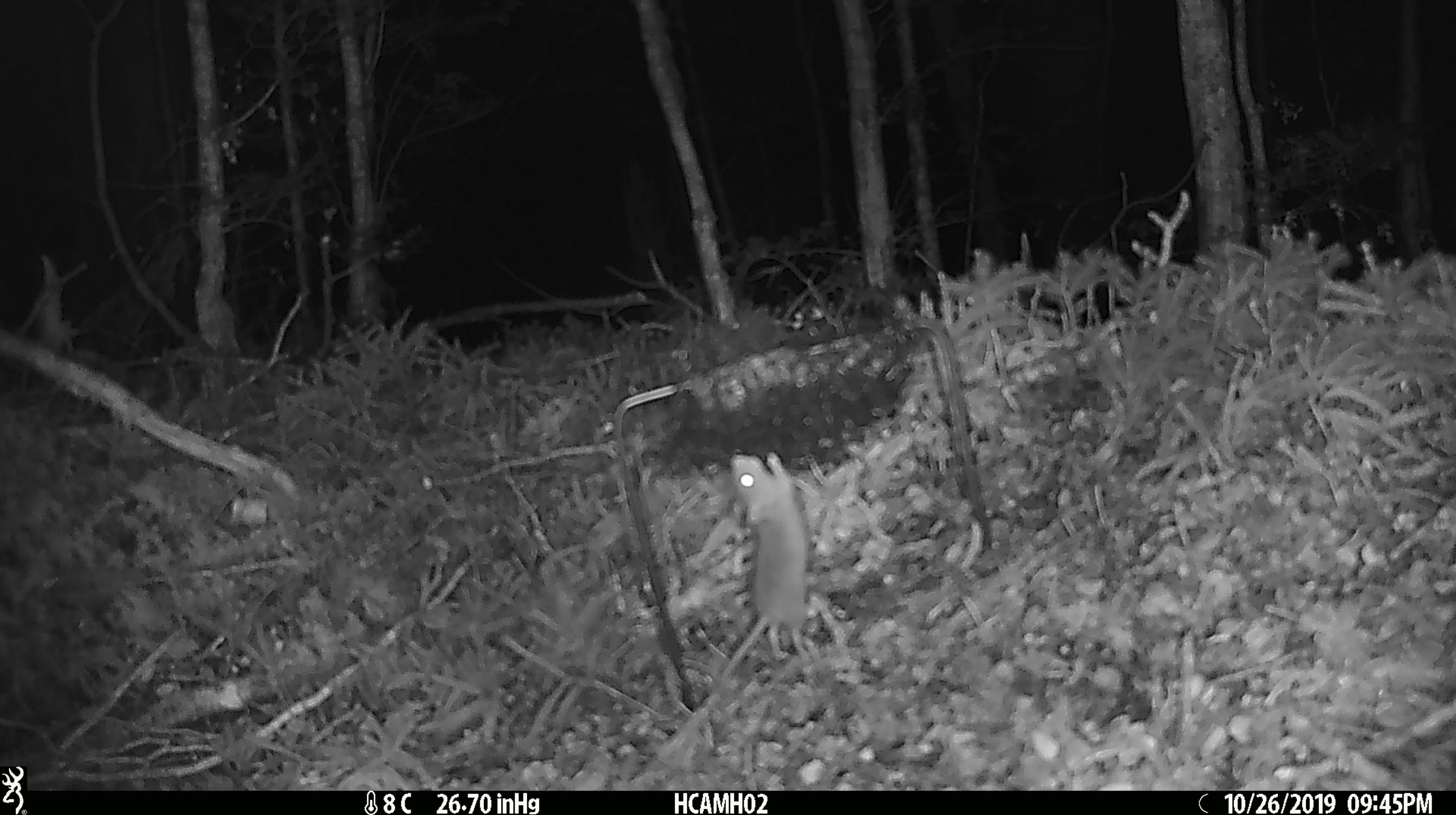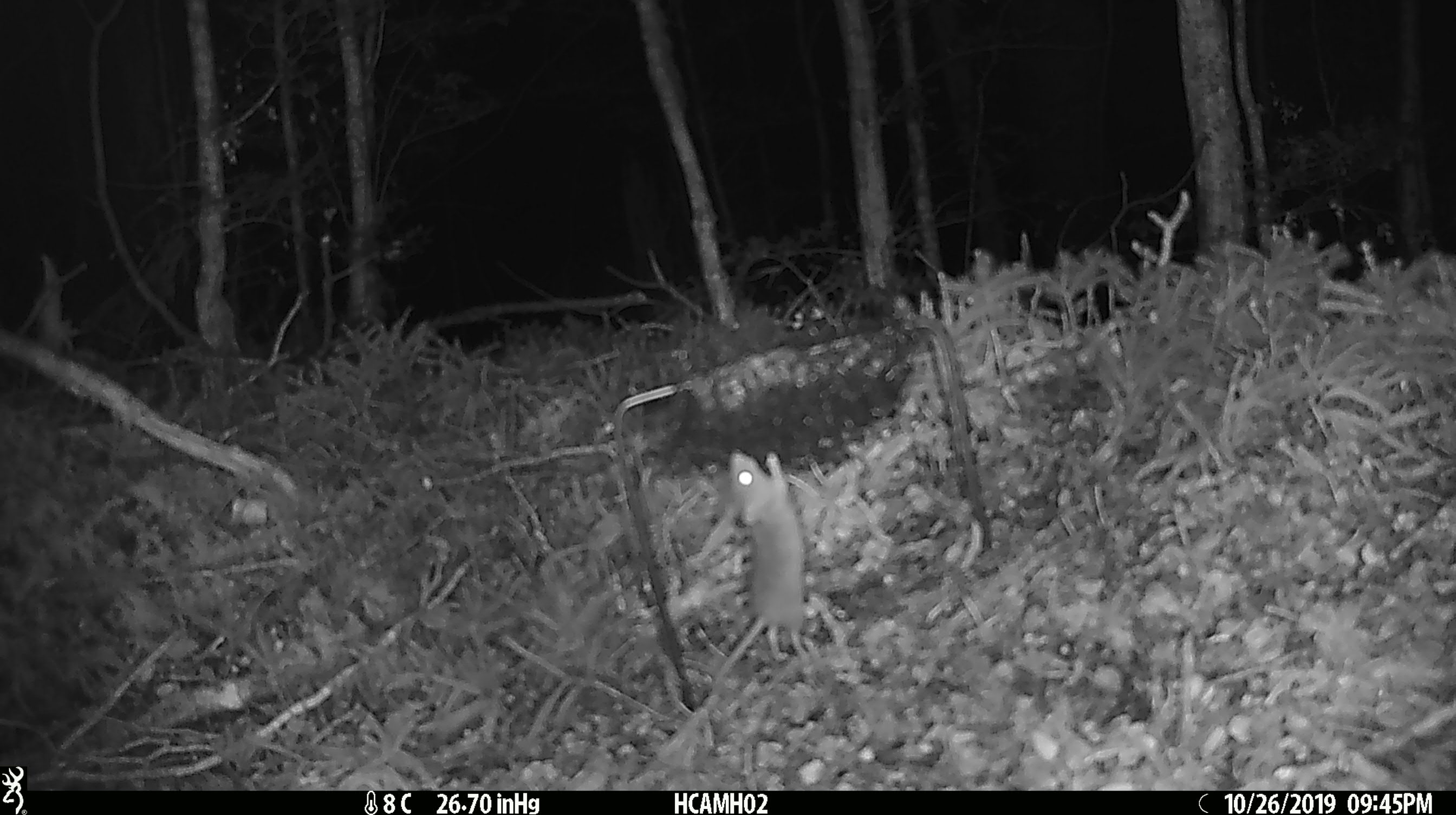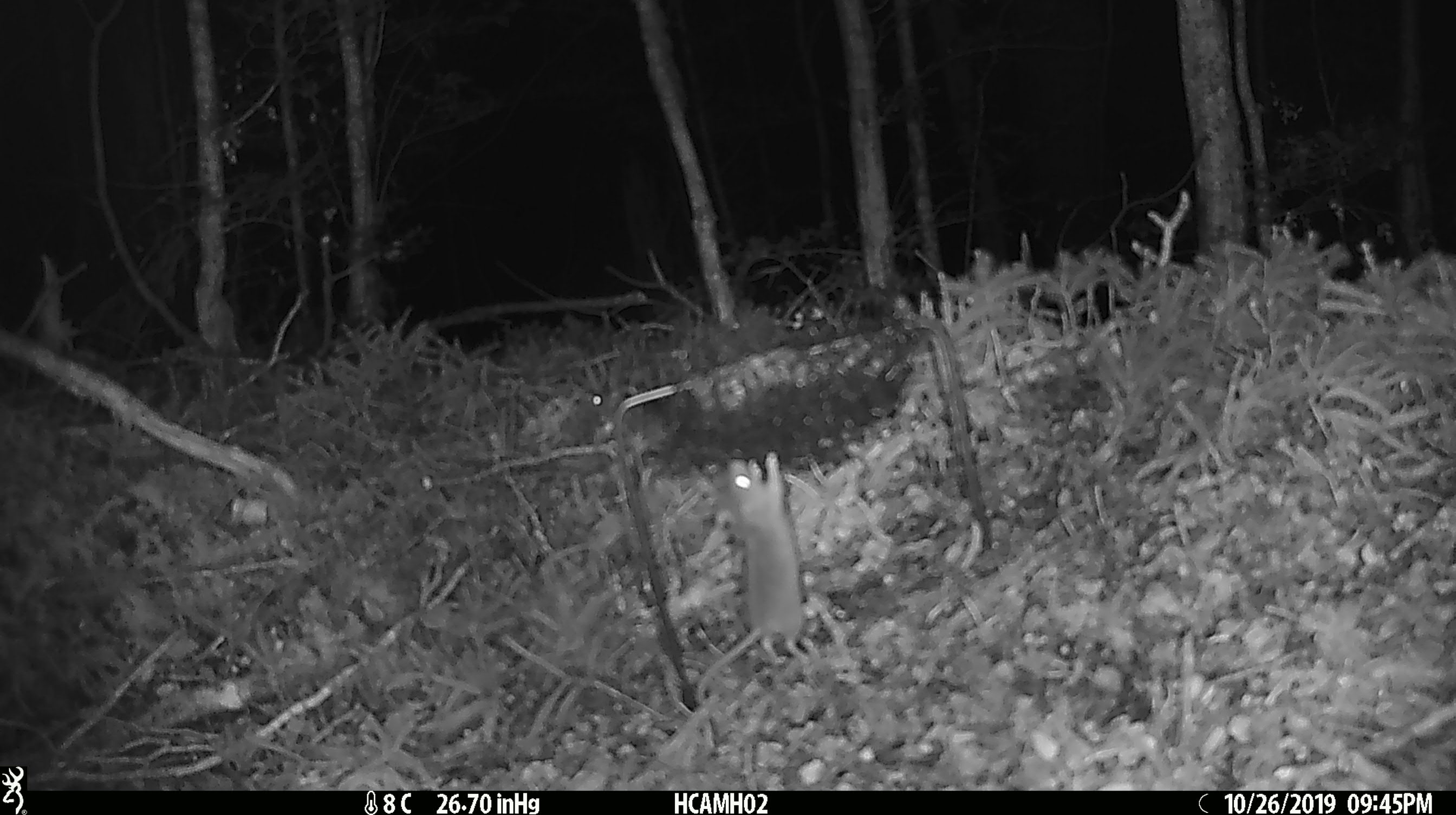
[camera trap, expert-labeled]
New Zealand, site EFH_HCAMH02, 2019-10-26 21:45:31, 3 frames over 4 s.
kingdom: Animalia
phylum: Chordata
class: Mammalia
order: Rodentia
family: Muridae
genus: Mus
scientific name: Mus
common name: mouse